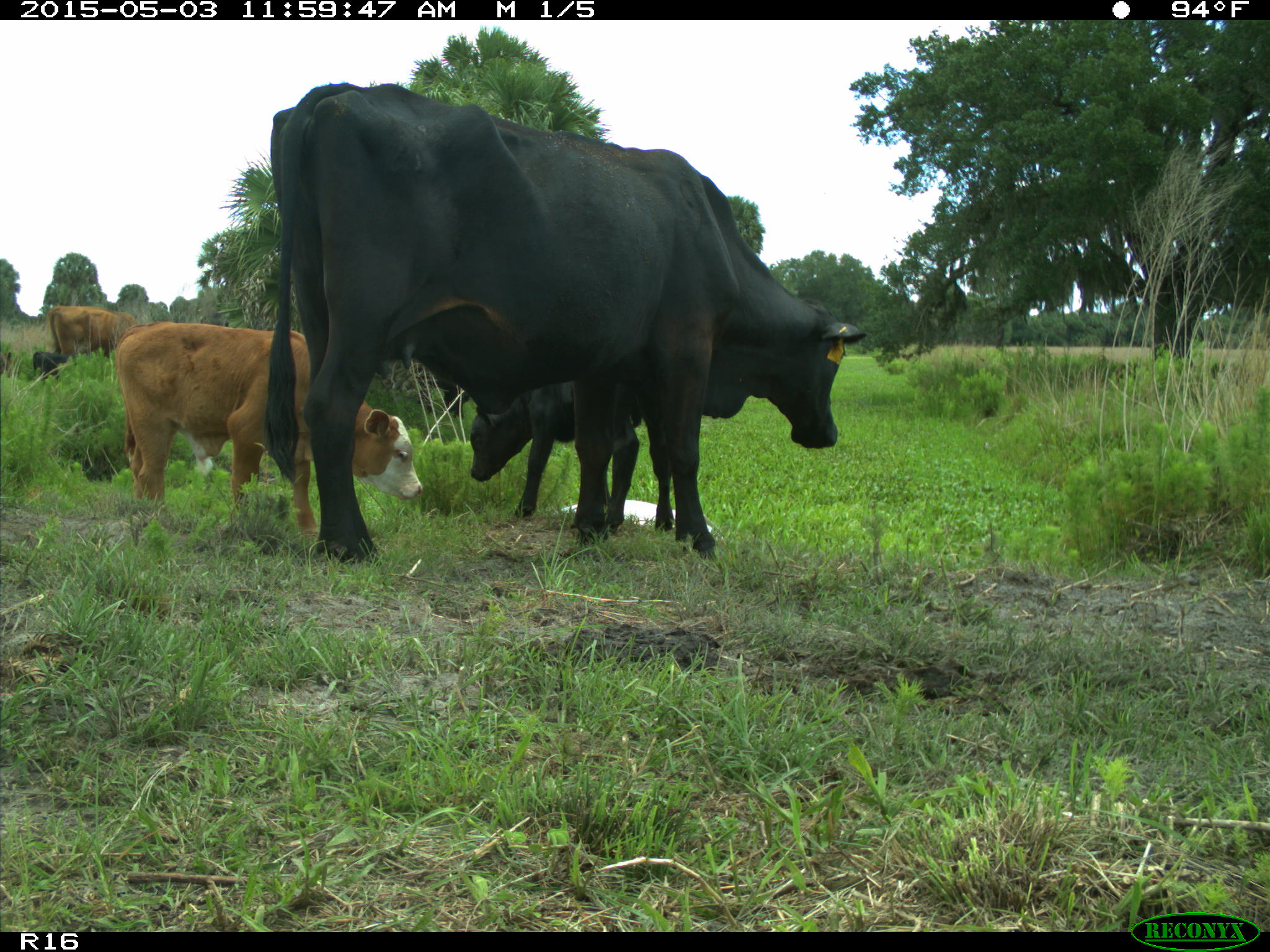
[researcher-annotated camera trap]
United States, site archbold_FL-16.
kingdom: Animalia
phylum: Chordata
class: Mammalia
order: Artiodactyla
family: Bovidae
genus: Bos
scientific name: Bos taurus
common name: domestic cow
Bos taurus (domestic cow).